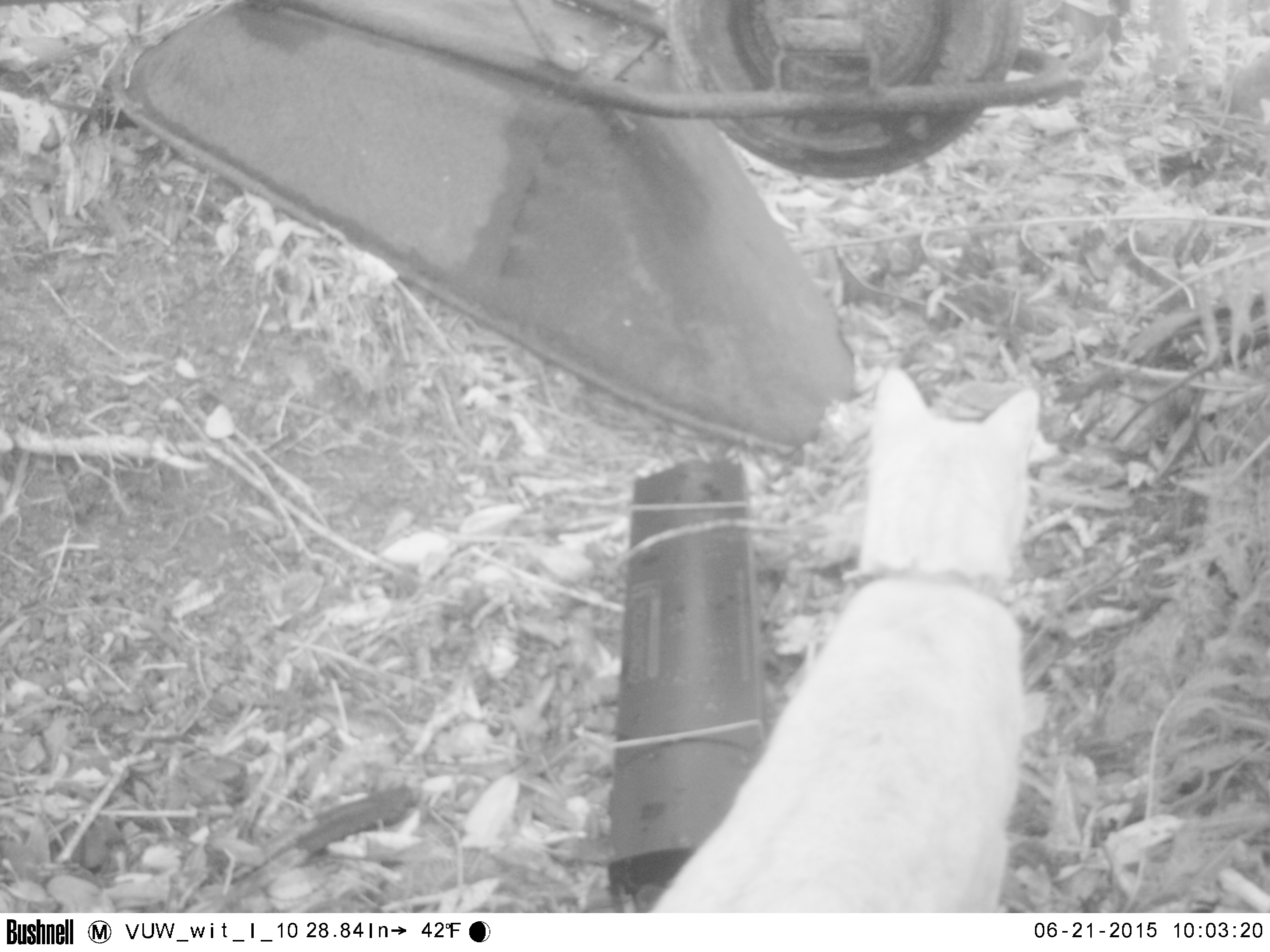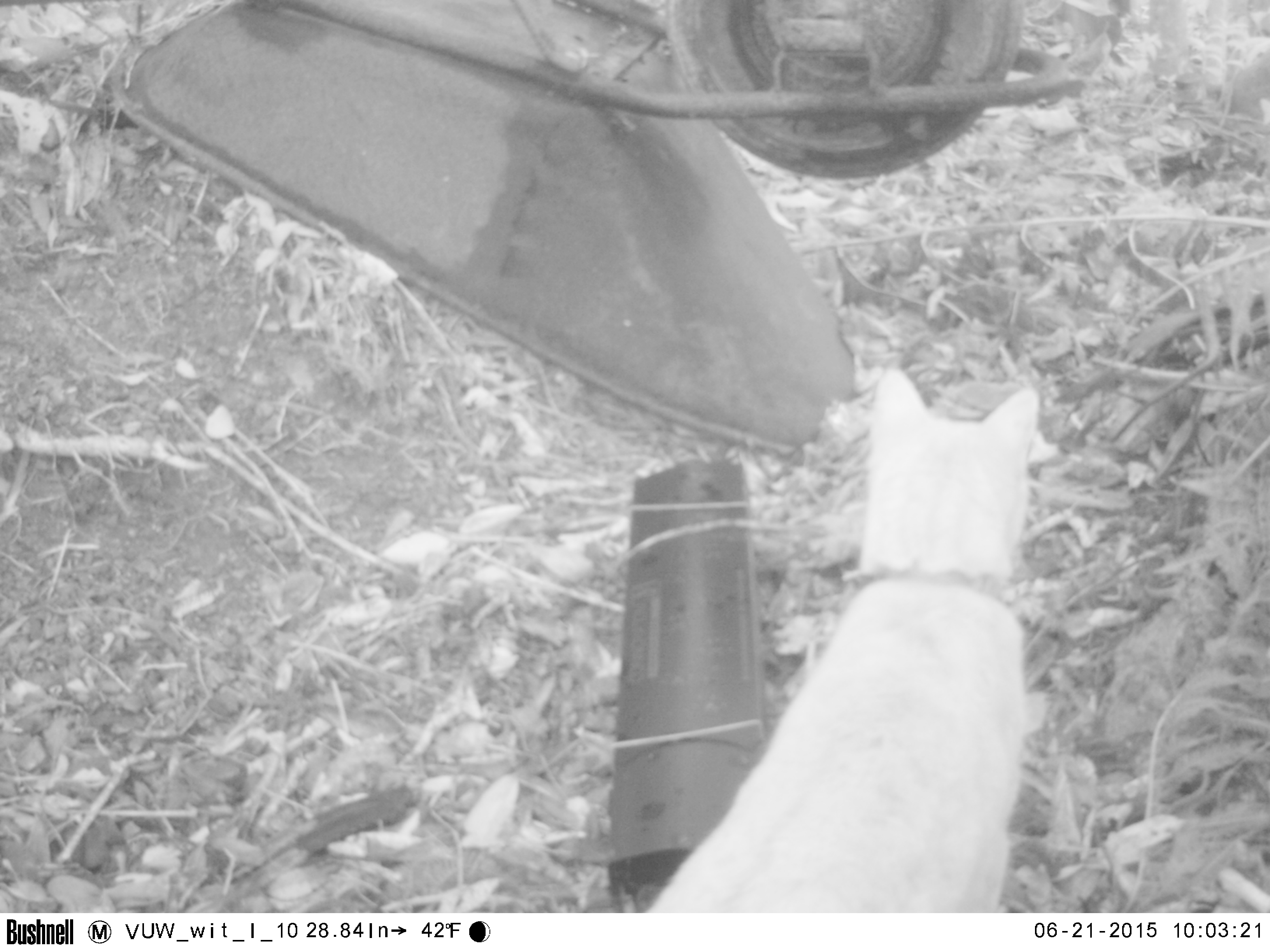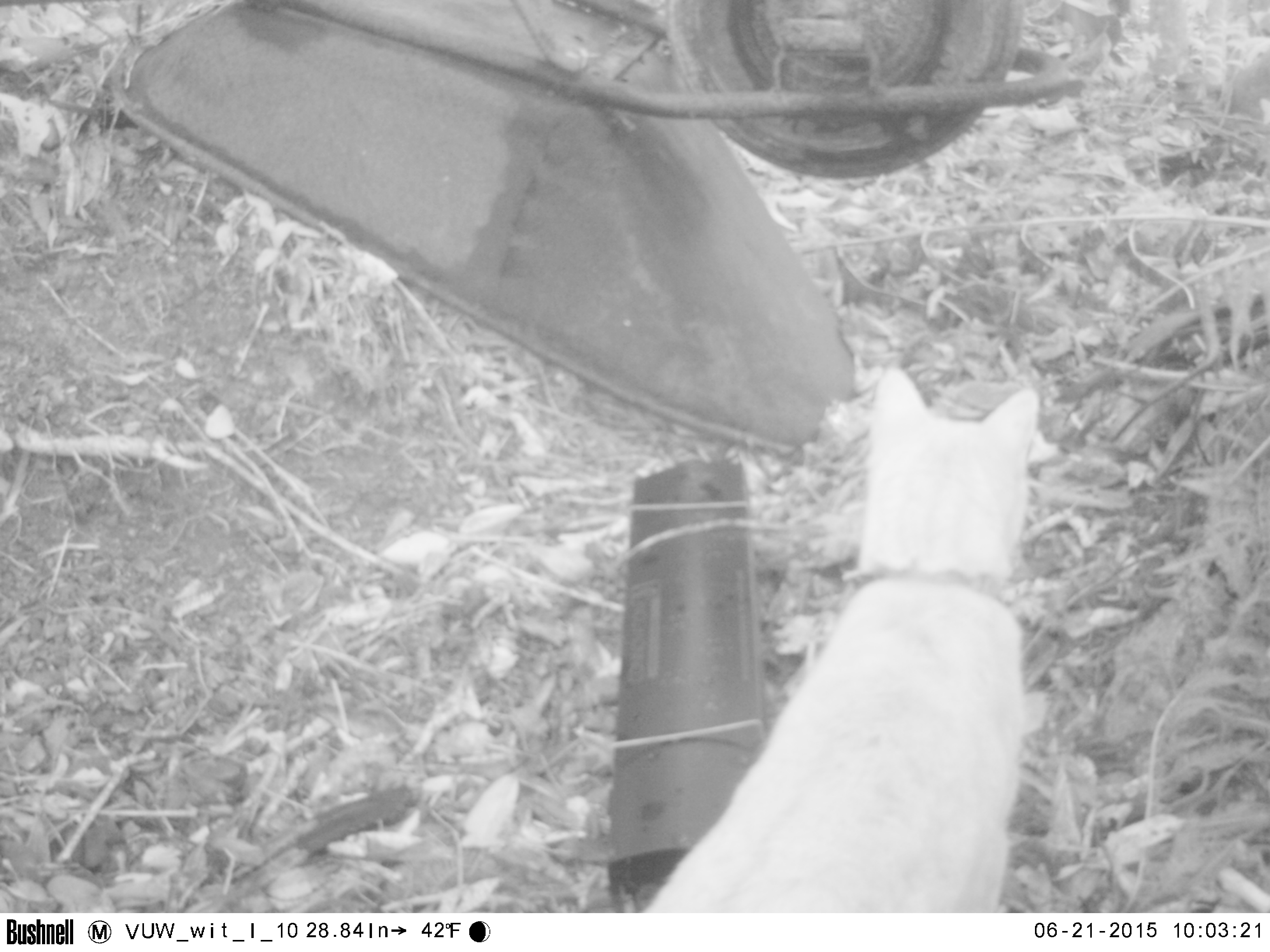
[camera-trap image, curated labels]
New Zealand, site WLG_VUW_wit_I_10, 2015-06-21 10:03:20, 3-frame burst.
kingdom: Animalia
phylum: Chordata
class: Mammalia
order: Carnivora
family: Felidae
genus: Felis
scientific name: Felis catus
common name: domestic cat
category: cat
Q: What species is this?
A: Cat (domestic cat) (Felis catus).